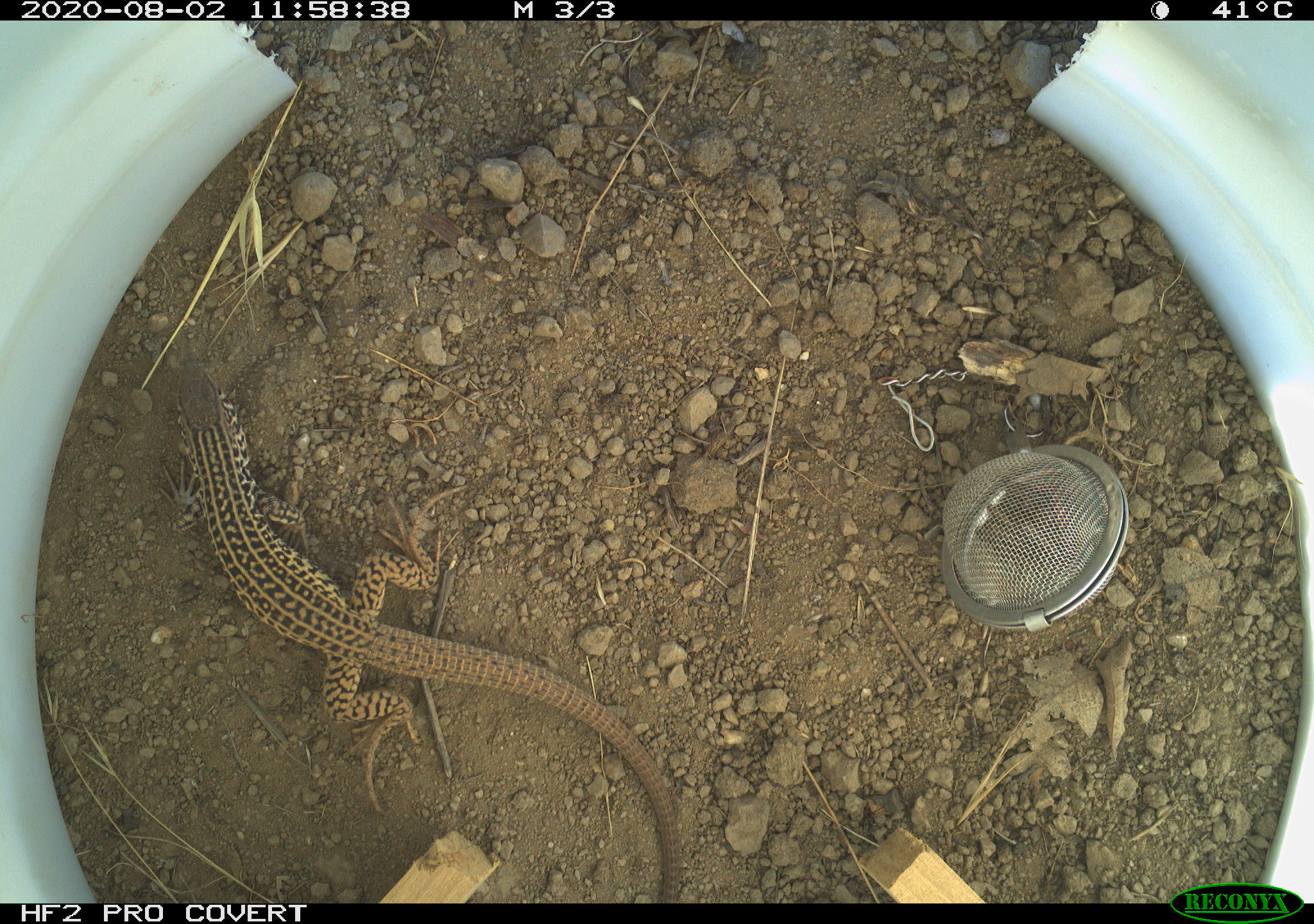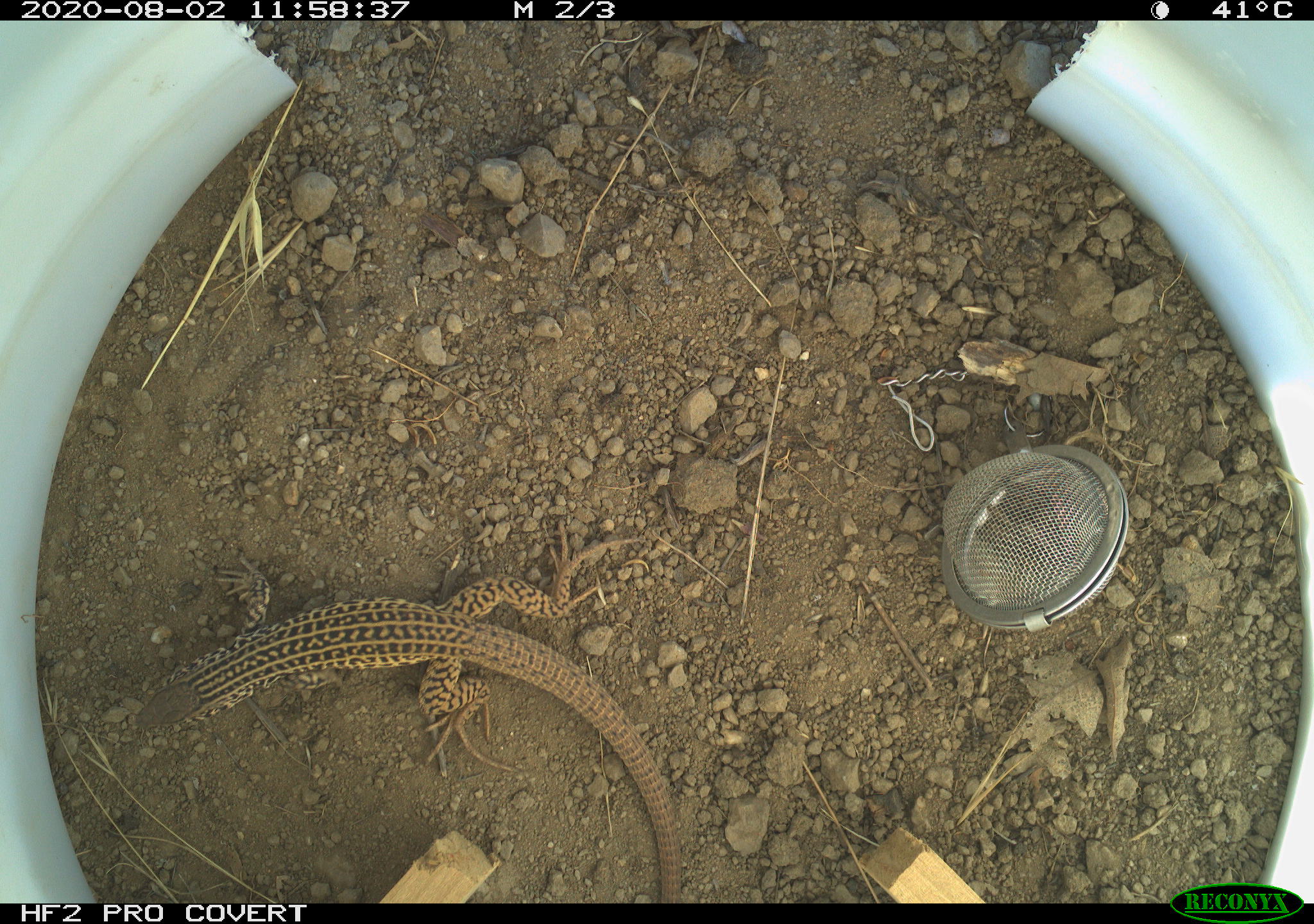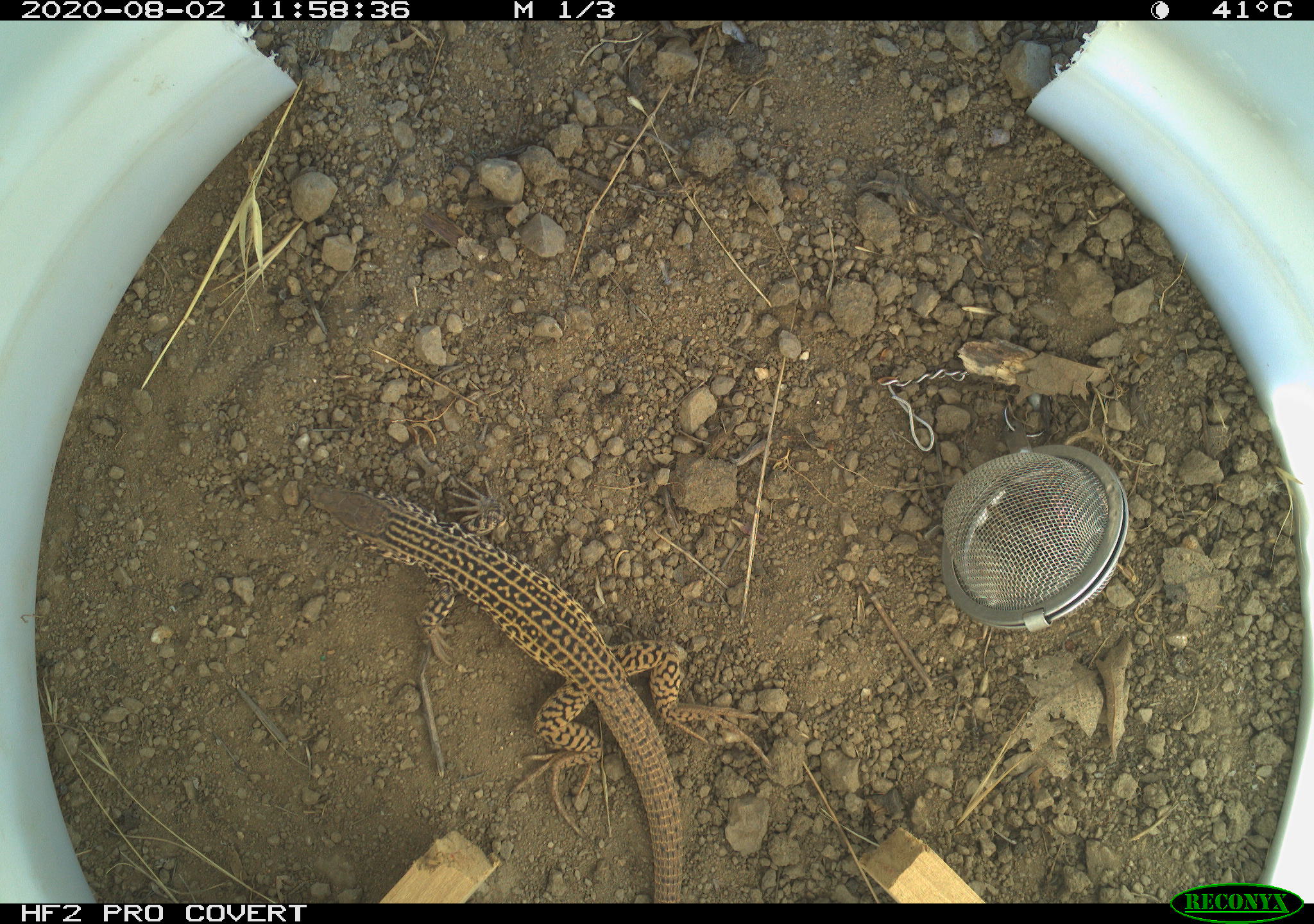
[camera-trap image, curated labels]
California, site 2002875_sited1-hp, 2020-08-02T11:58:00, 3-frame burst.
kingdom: Animalia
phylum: Chordata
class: Reptilia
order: Squamata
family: Teiidae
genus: Aspidoscelis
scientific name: Aspidoscelis tigris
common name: western whiptail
Western whiptail (Aspidoscelis tigris).